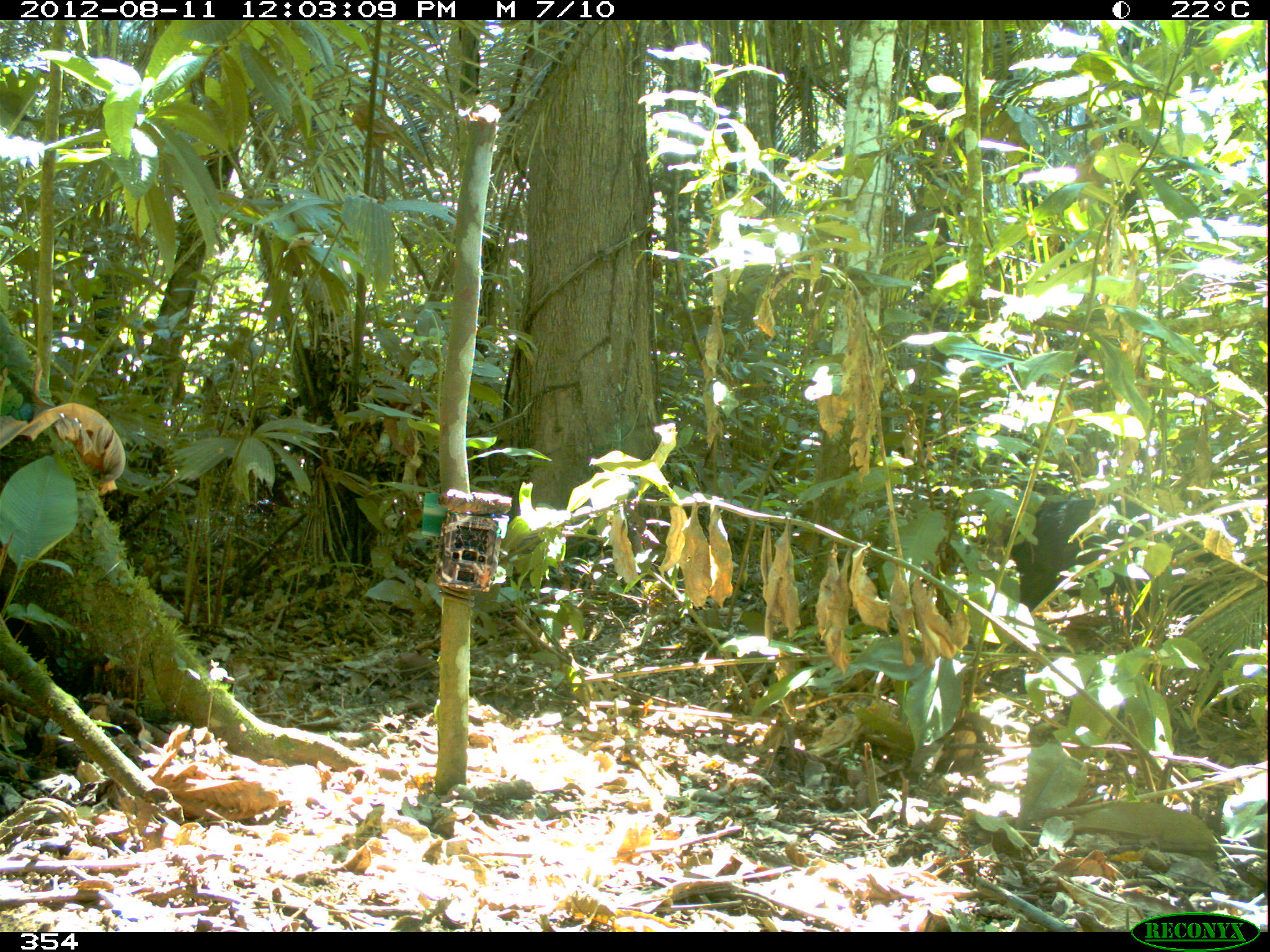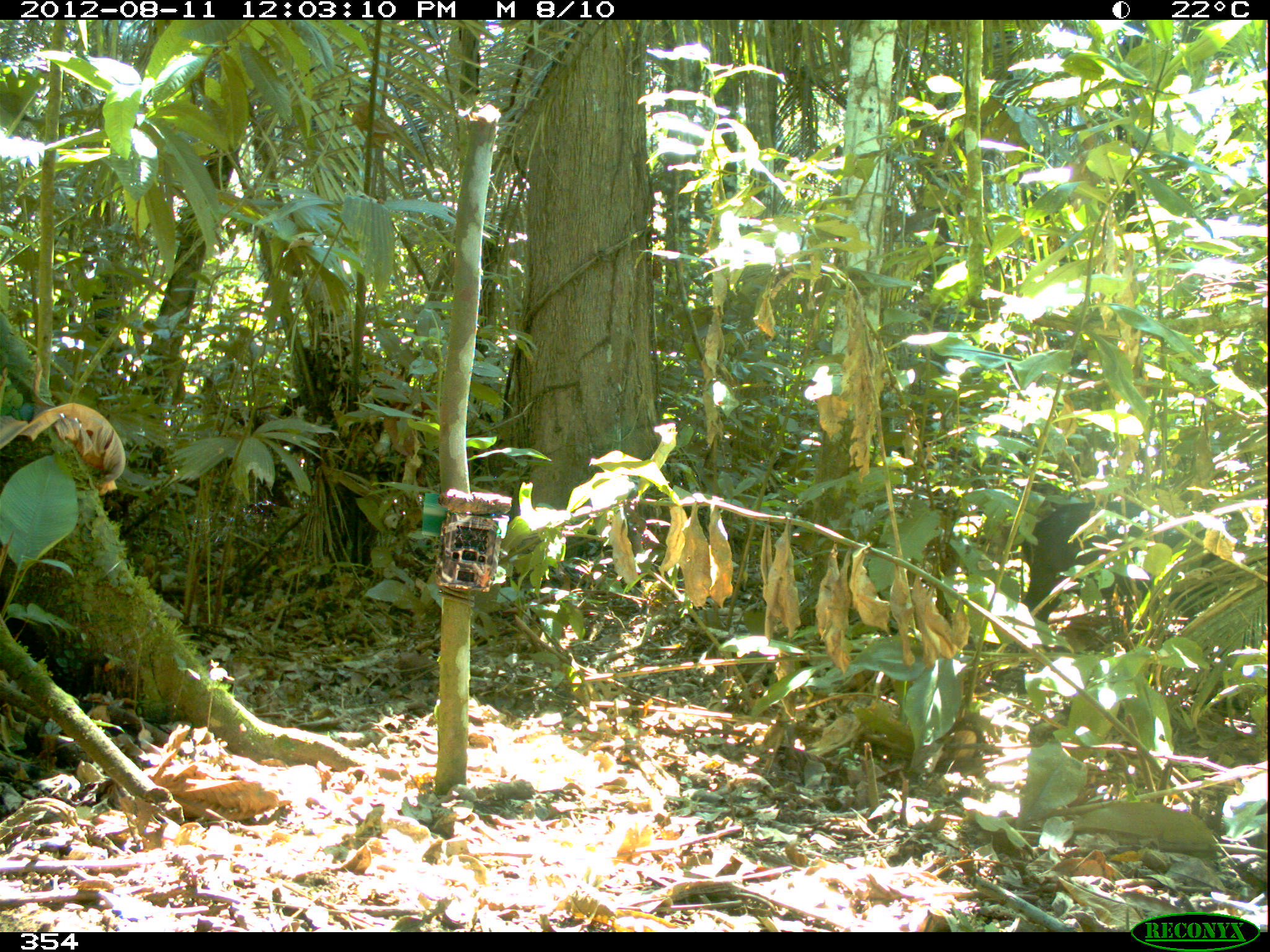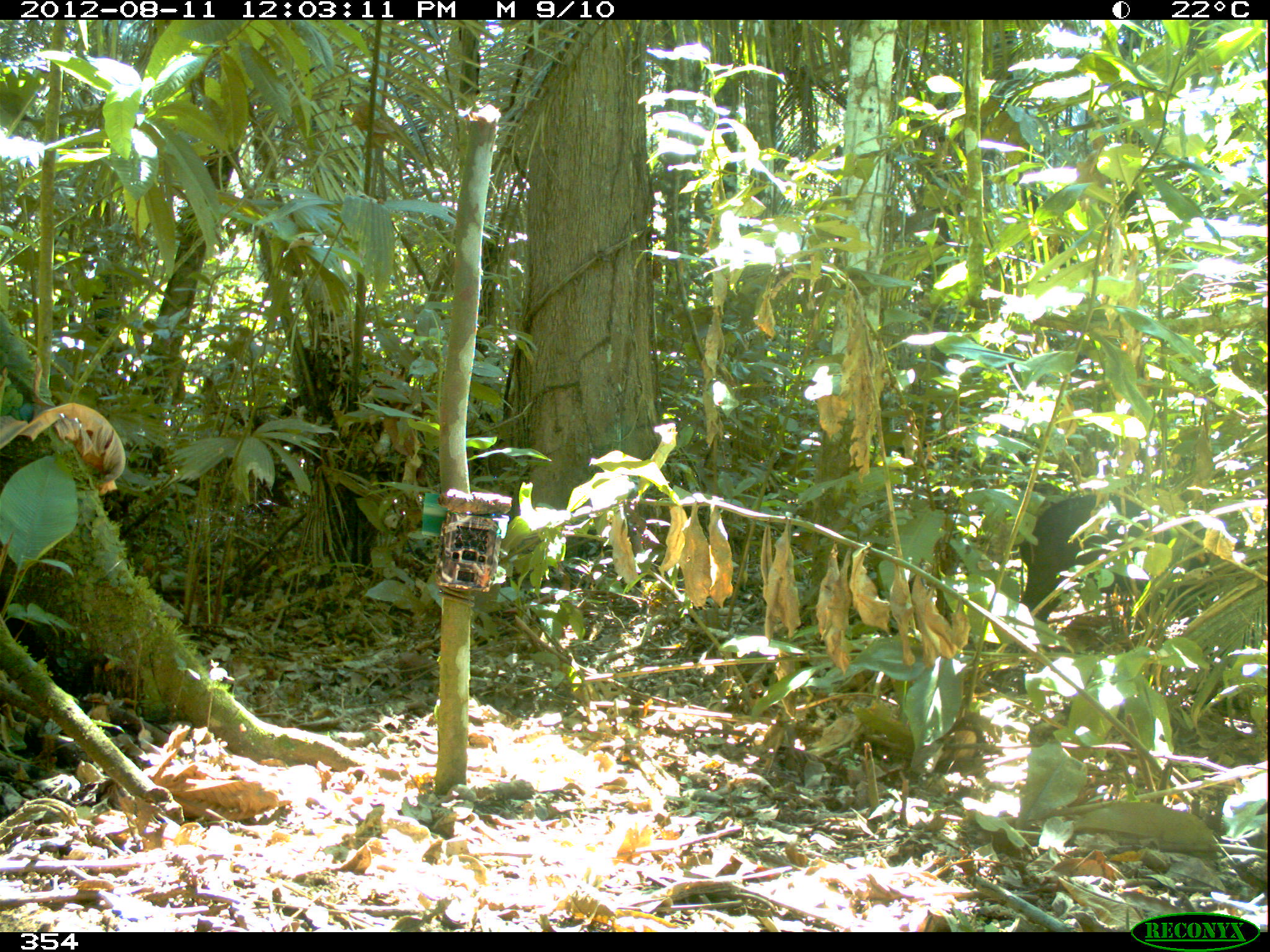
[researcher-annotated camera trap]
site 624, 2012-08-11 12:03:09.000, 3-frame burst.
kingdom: Animalia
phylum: Chordata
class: Mammalia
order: Artiodactyla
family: Tayassuidae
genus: Tayassu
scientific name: Tayassu pecari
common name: white-lipped peccary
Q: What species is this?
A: Tayassu pecari (white-lipped peccary).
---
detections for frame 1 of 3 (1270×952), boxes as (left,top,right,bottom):
tayassu pecari: (1000,499,1174,639)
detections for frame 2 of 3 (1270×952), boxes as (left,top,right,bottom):
tayassu pecari: (1019,503,1267,717)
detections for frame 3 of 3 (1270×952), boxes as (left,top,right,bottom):
tayassu pecari: (1018,483,1195,658)